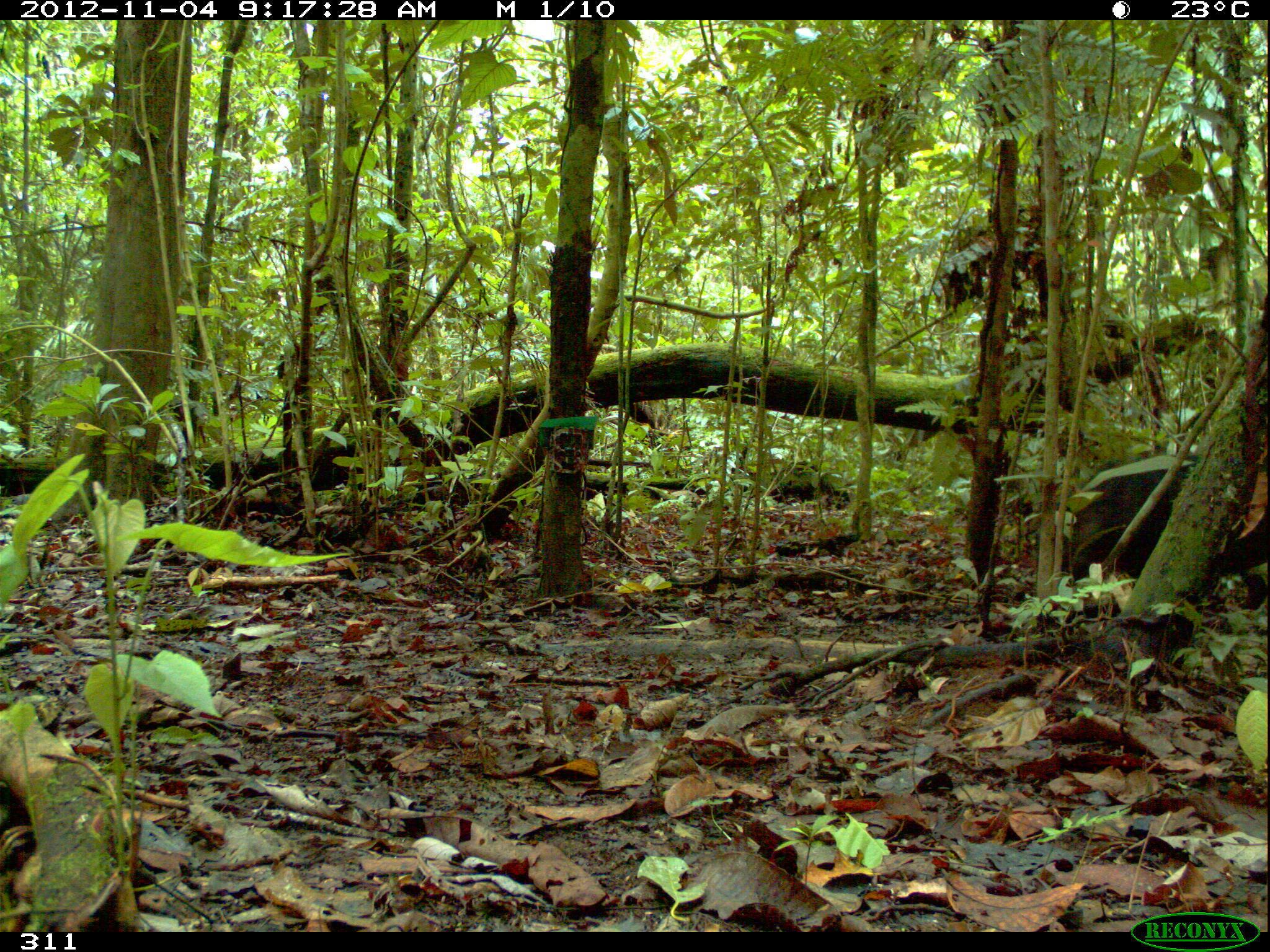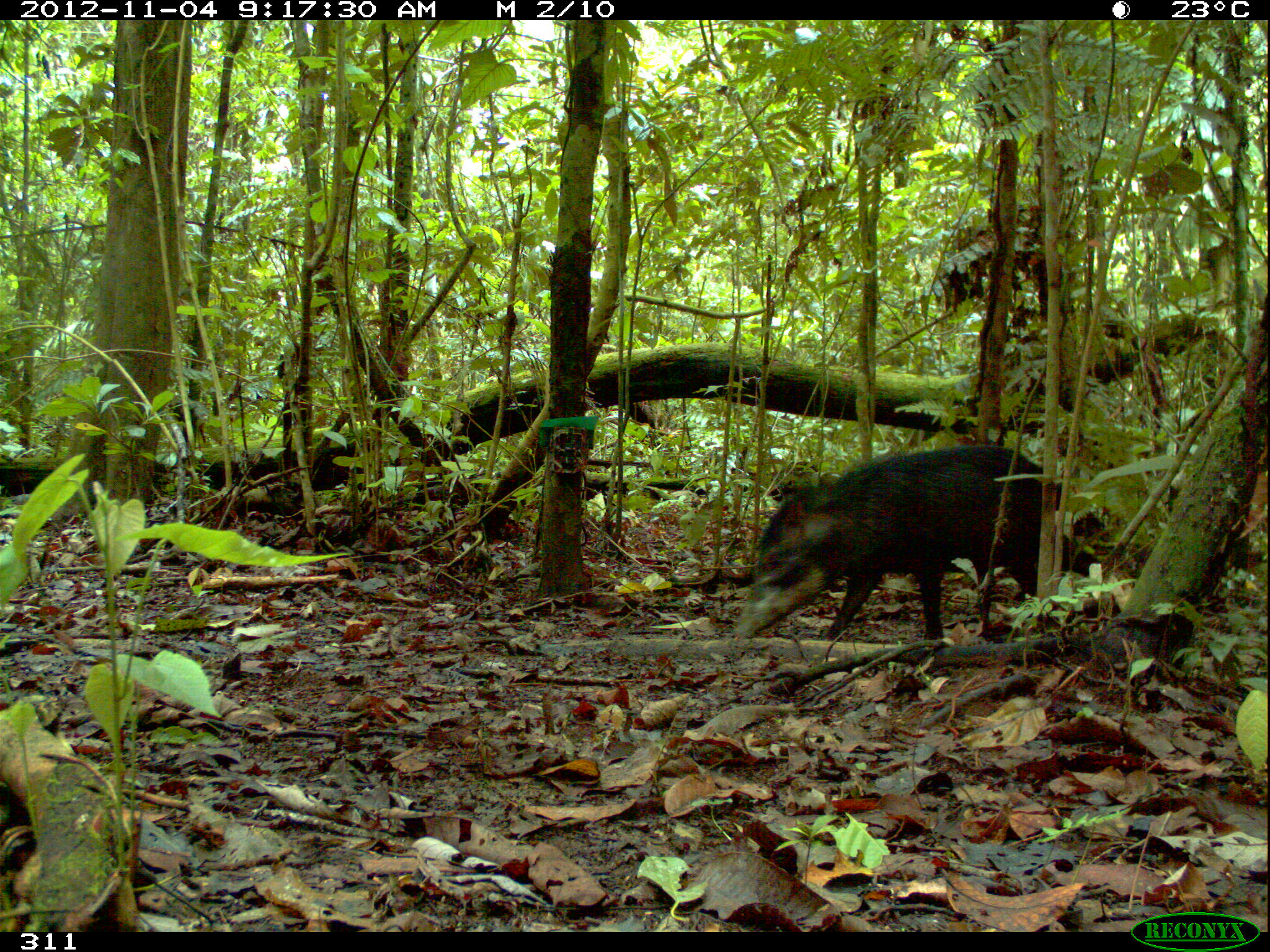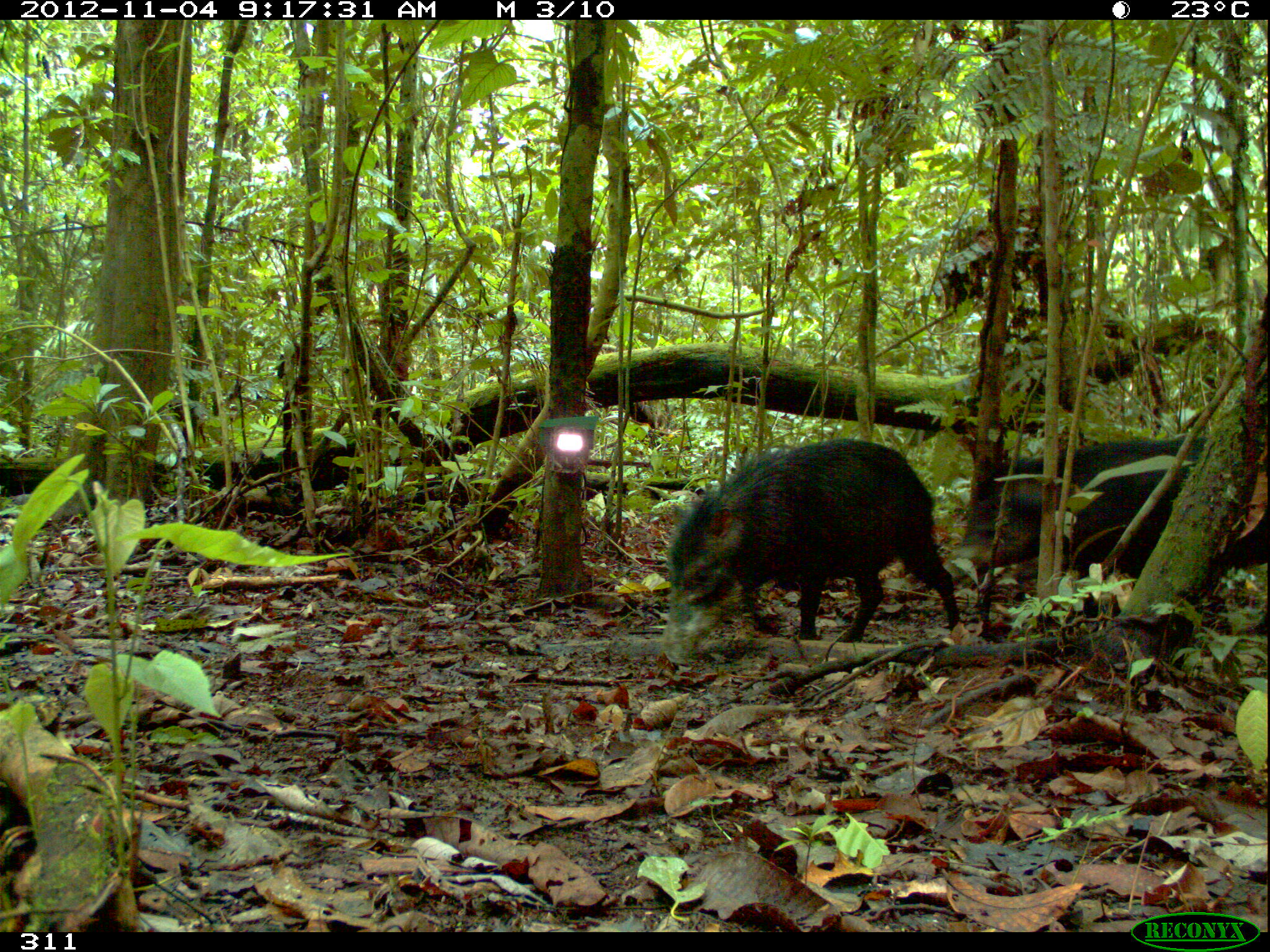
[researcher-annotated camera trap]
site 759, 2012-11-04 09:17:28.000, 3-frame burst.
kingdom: Animalia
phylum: Chordata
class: Mammalia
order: Artiodactyla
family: Tayassuidae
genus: Tayassu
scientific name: Tayassu pecari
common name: white-lipped peccary